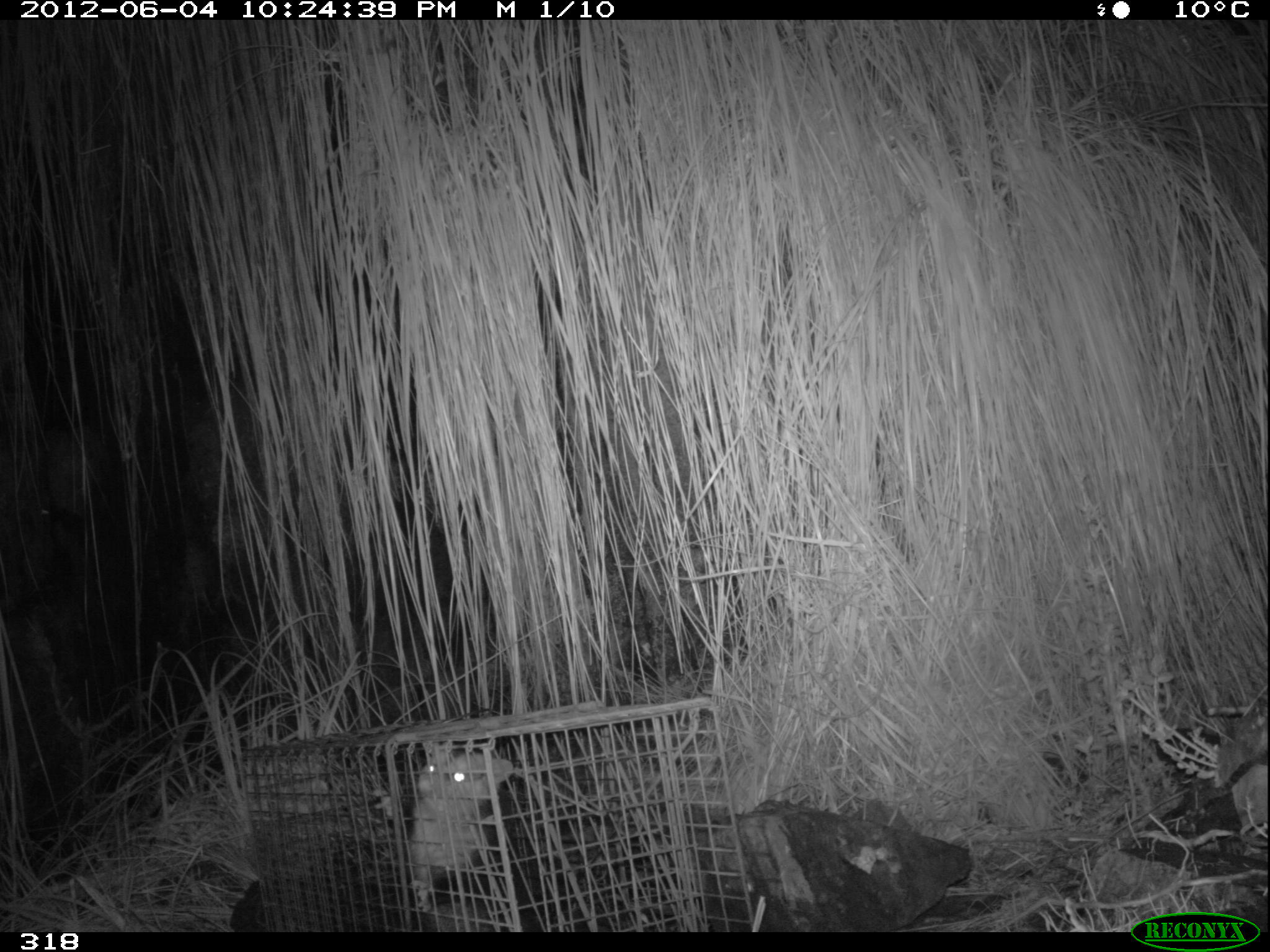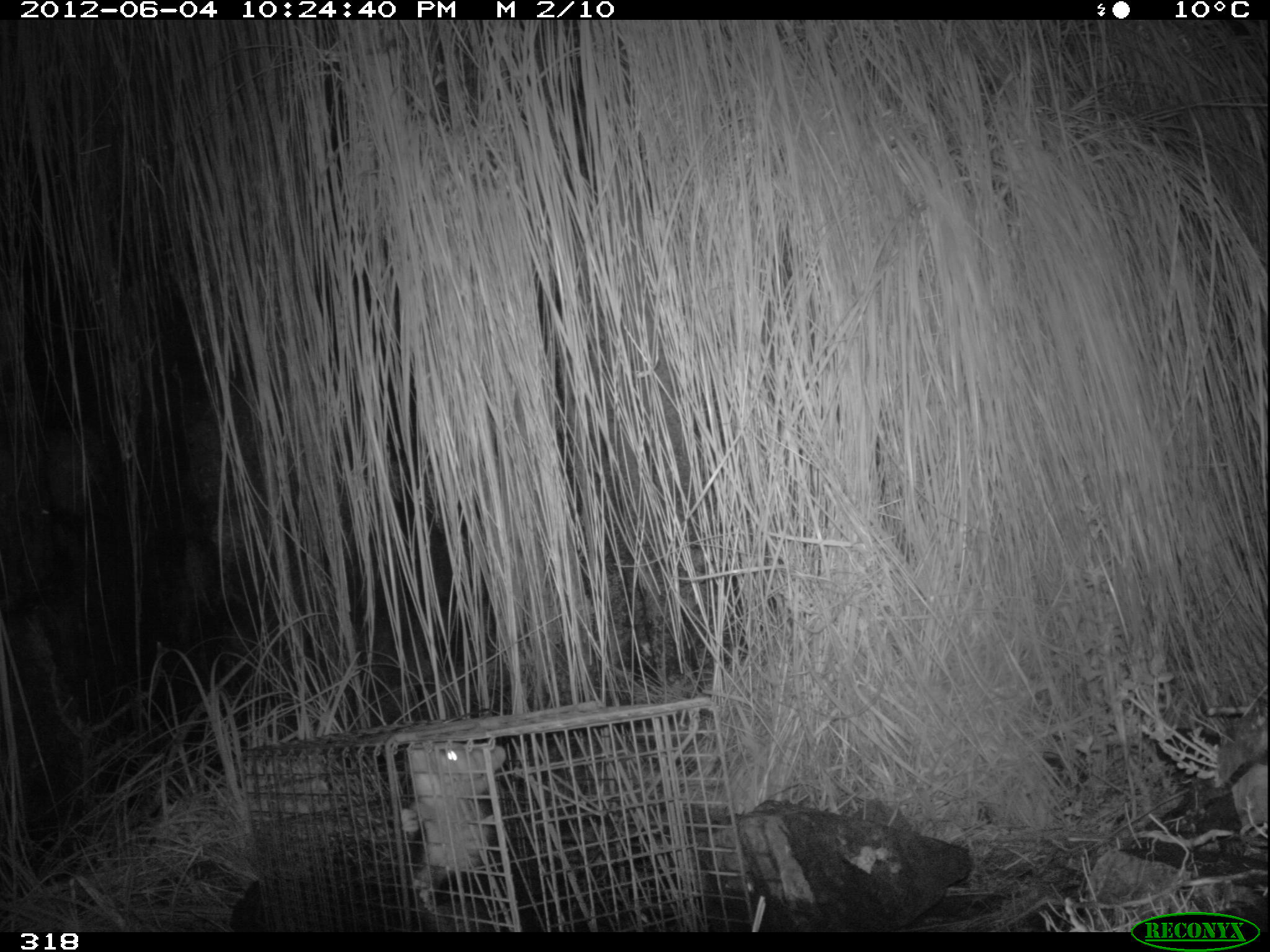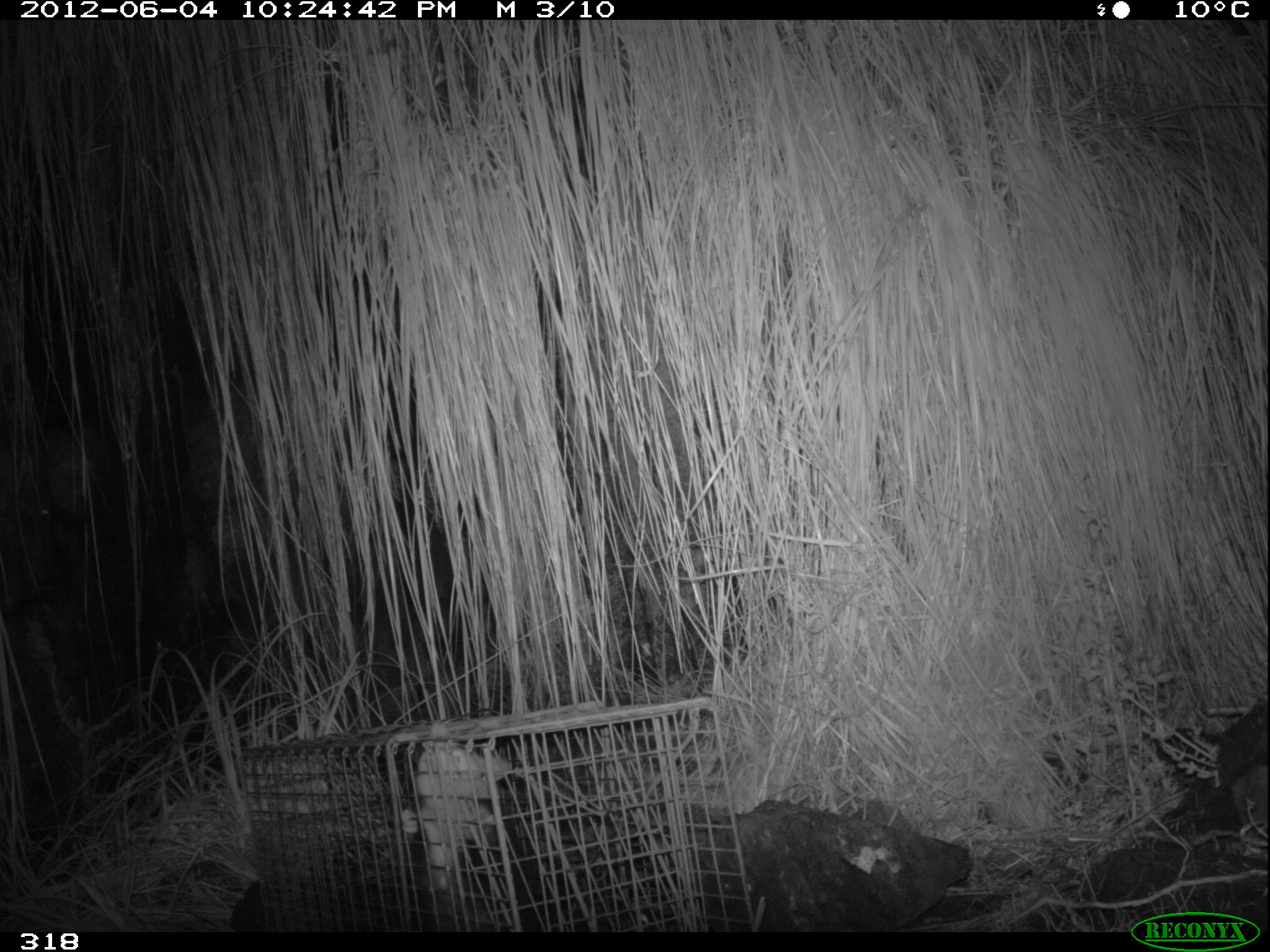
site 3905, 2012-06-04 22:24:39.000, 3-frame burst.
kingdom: Animalia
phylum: Chordata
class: Mammalia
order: Didelphimorphia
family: Didelphidae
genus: Didelphis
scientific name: Didelphis pernigra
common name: andean white-eared opossum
Didelphis pernigra (andean white-eared opossum).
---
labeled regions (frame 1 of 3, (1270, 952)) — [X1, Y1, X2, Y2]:
didelphis pernigra: [370, 743, 514, 929]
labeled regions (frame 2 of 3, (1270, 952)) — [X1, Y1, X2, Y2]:
didelphis pernigra: [398, 740, 525, 932]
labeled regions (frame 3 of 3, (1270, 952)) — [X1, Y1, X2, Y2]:
didelphis pernigra: [399, 741, 551, 931]